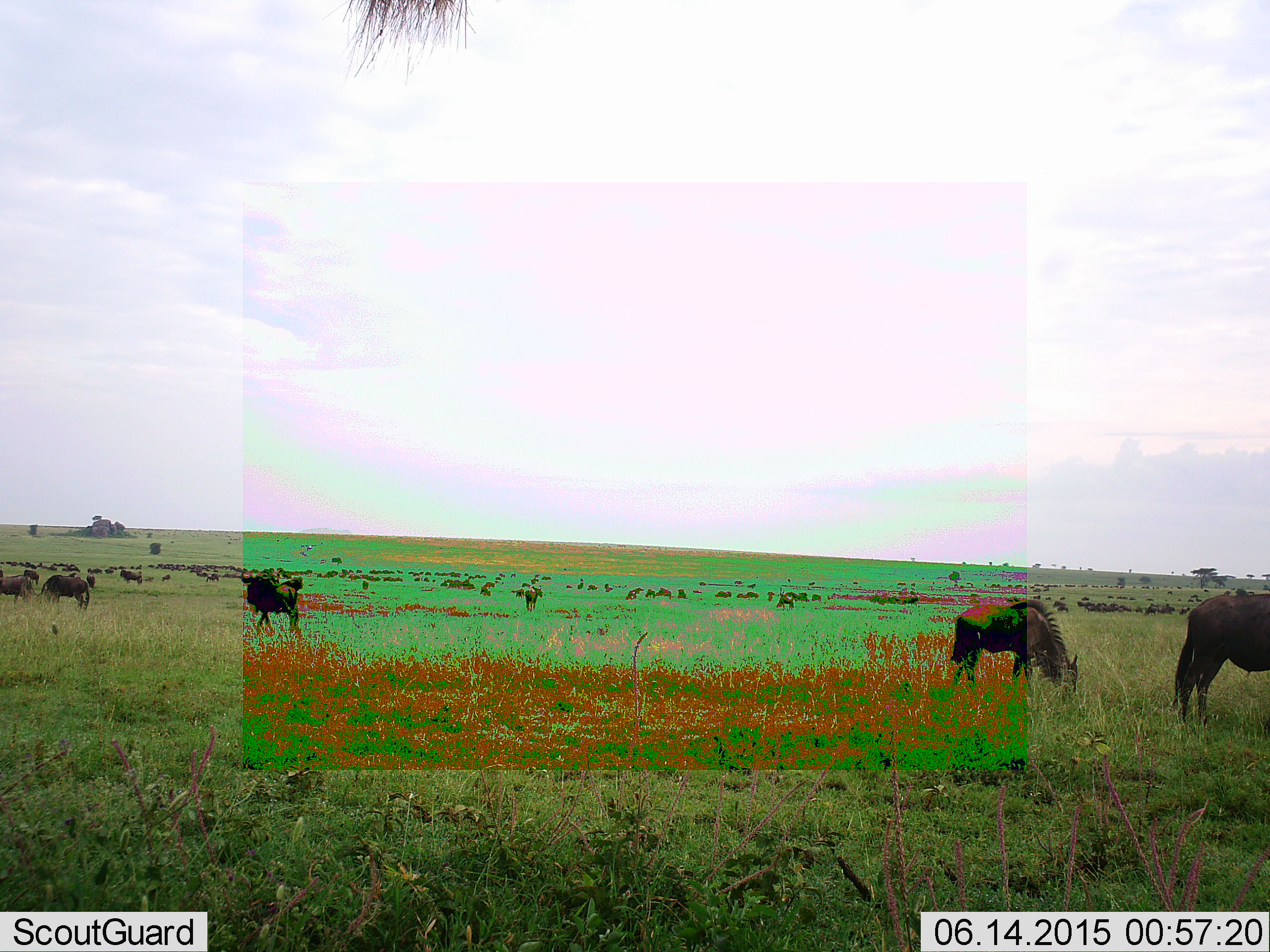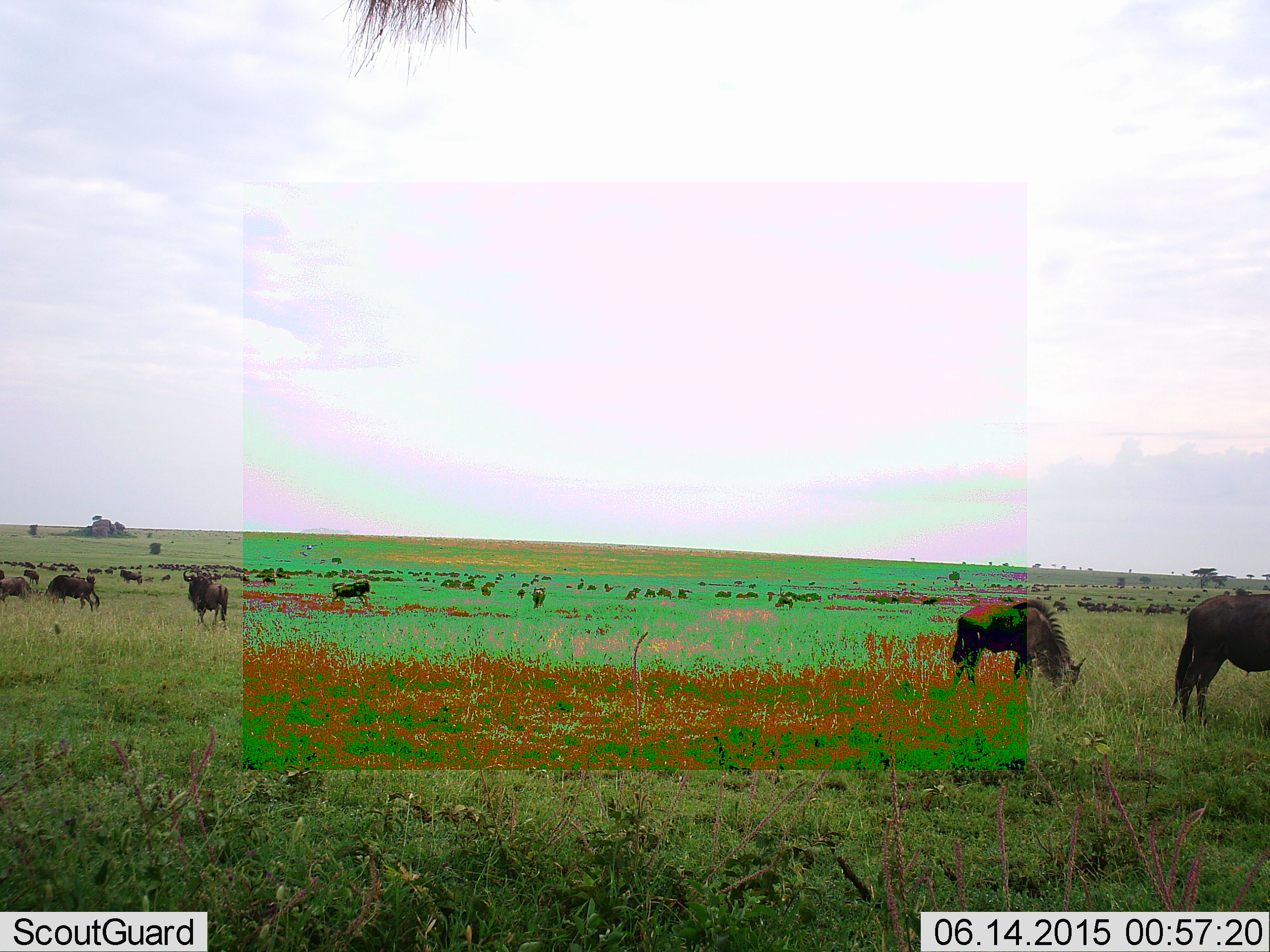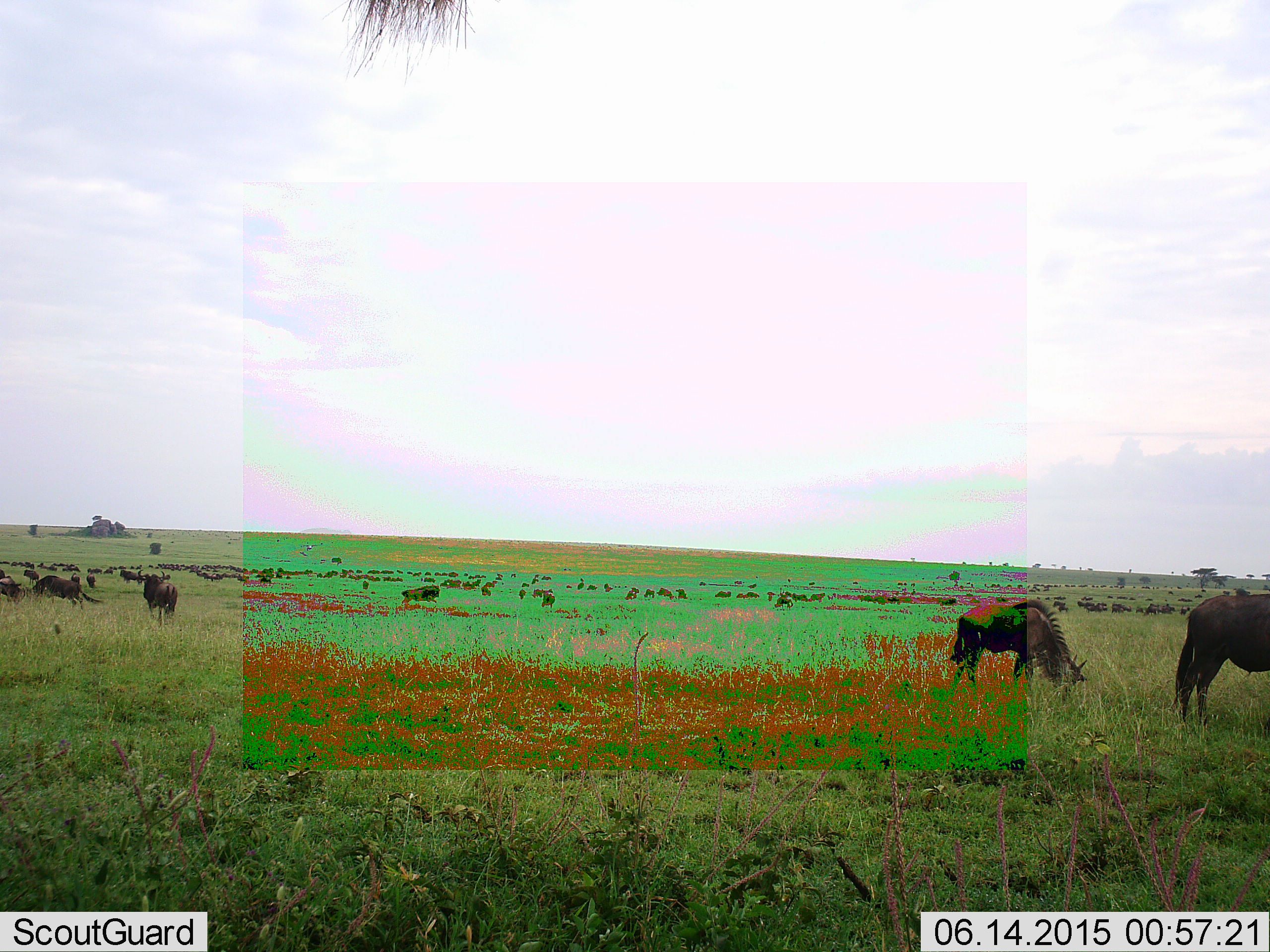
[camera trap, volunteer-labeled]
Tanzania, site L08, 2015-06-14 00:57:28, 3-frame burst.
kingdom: Animalia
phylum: Chordata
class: Mammalia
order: Artiodactyla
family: Bovidae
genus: Connochaetes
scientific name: Connochaetes taurinus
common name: blue wildebeest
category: wildebeest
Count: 51+.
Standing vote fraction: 60%.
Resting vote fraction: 20%.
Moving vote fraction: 50%.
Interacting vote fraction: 10%.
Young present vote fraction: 0%.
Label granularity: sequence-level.